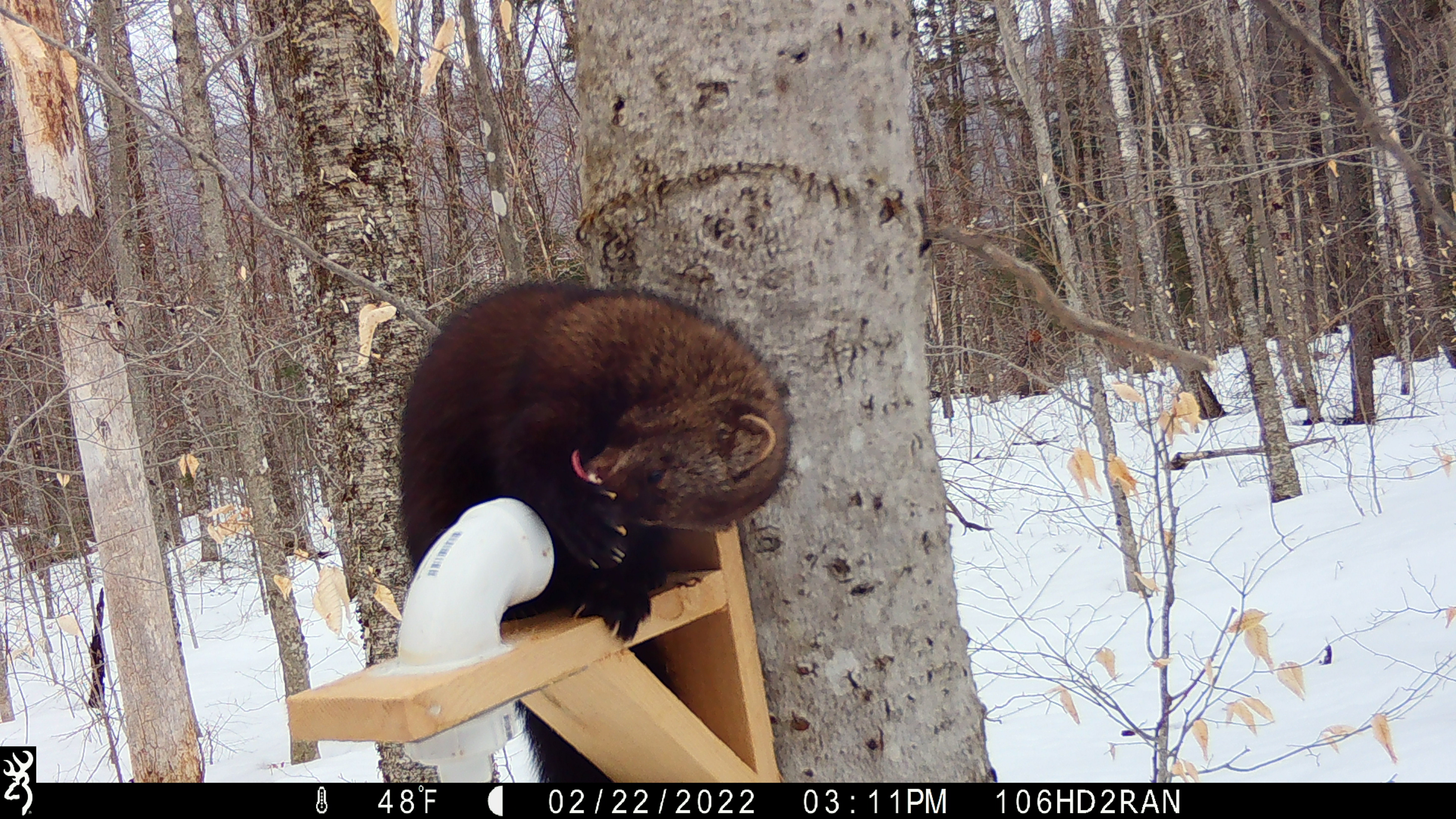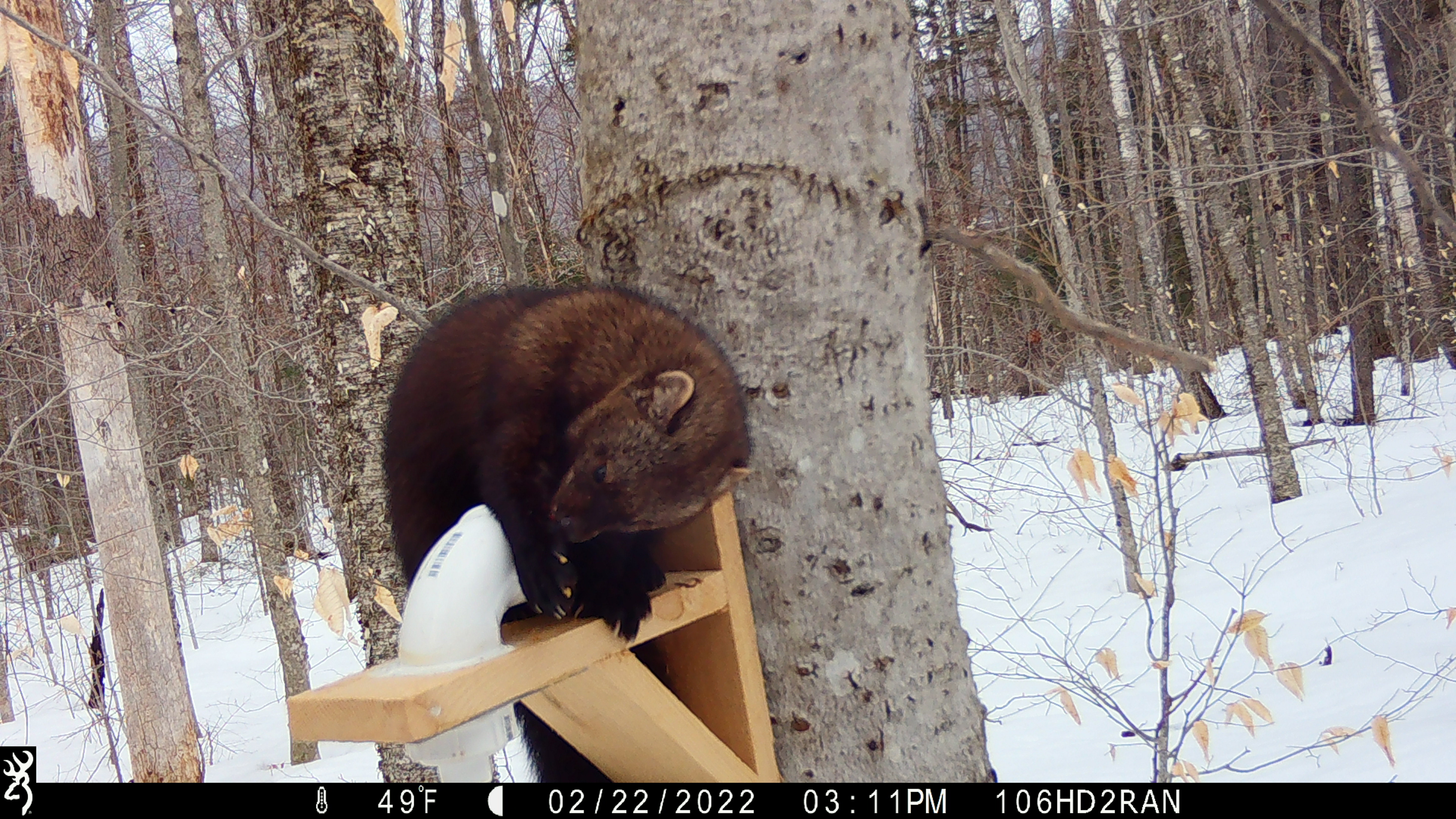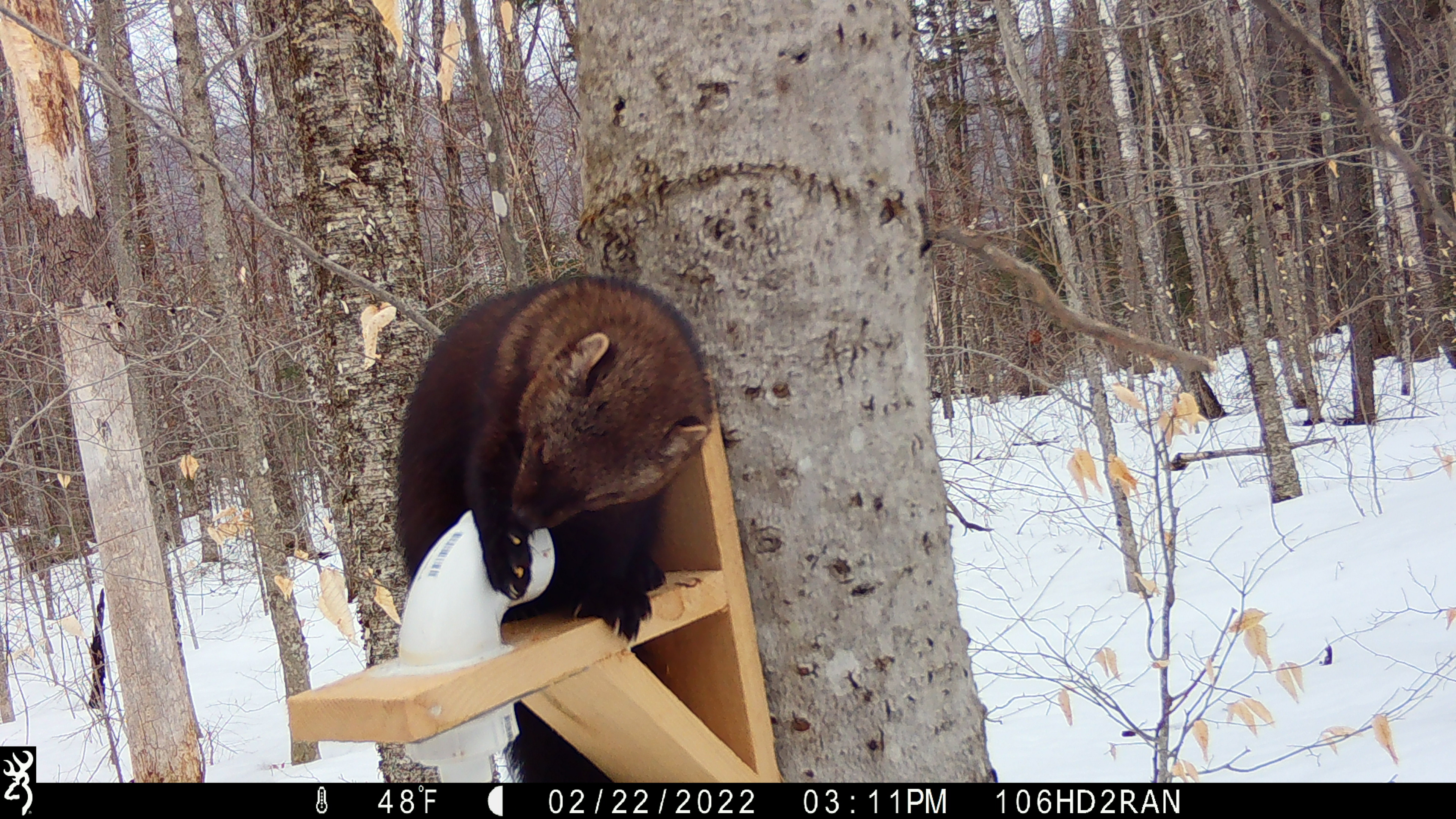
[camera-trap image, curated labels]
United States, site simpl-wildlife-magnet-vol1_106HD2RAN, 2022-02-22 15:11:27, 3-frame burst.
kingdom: Animalia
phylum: Chordata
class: Mammalia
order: Carnivora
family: Mustelidae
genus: Pekania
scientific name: Pekania pennanti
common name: fisher